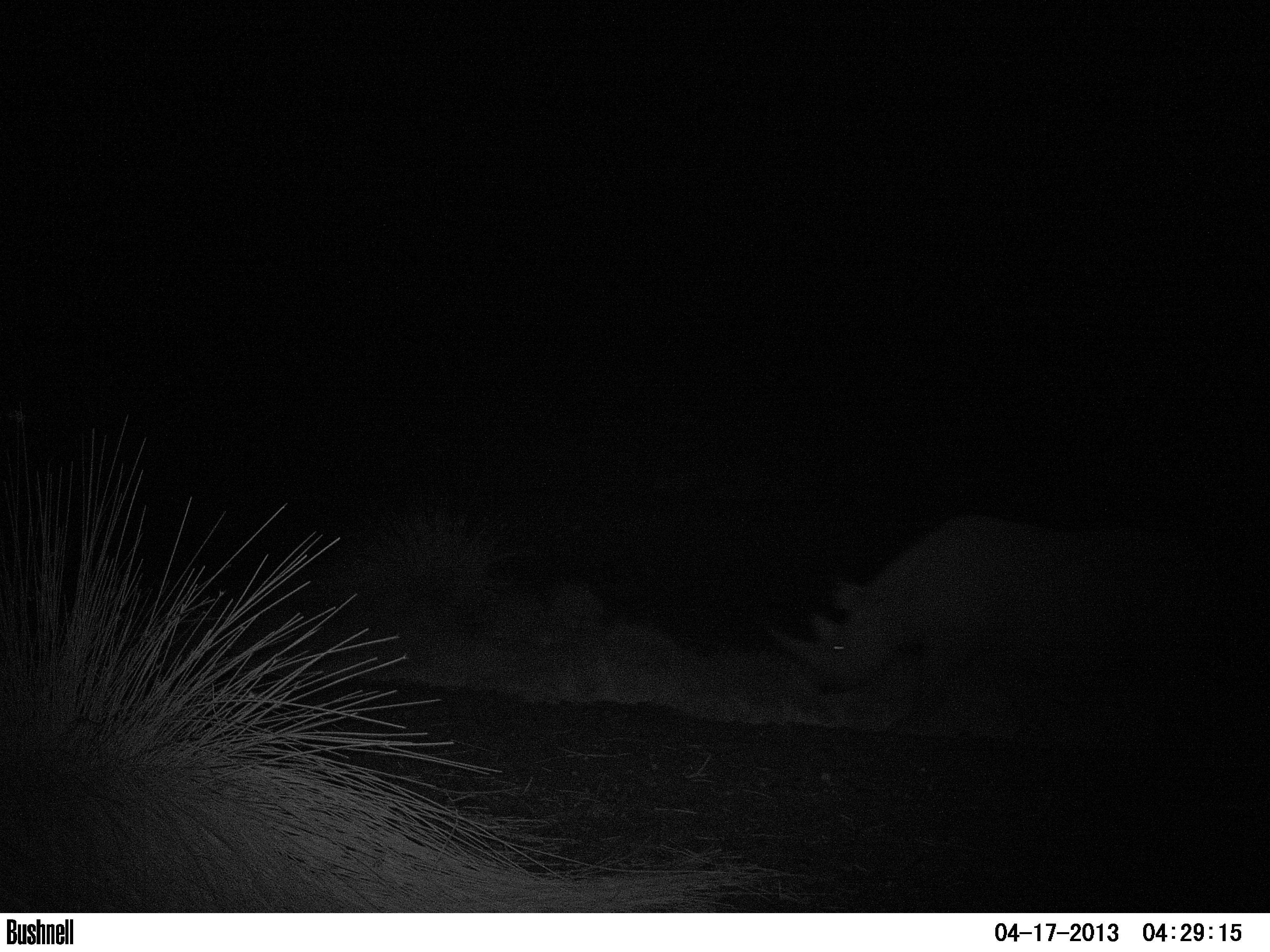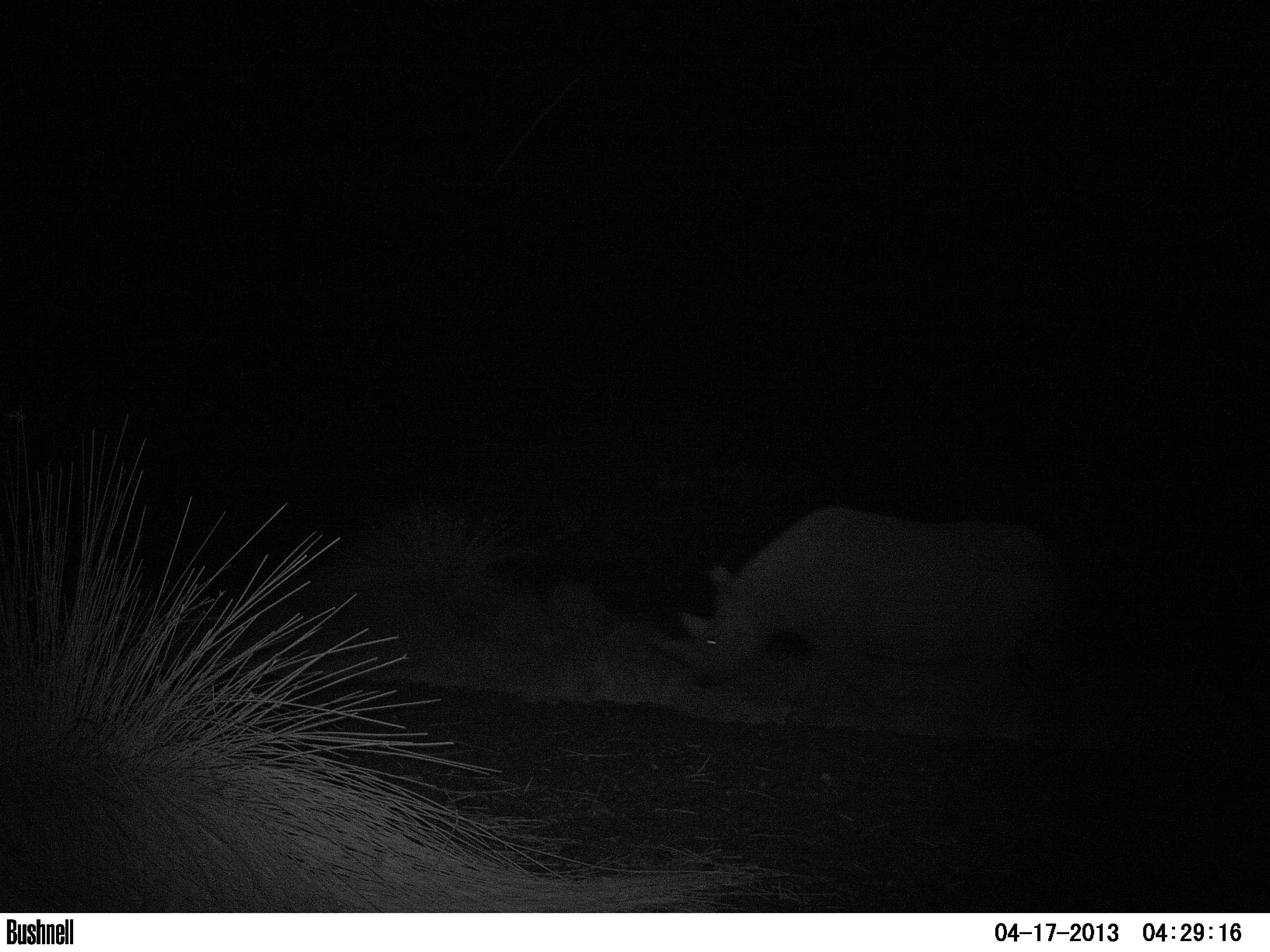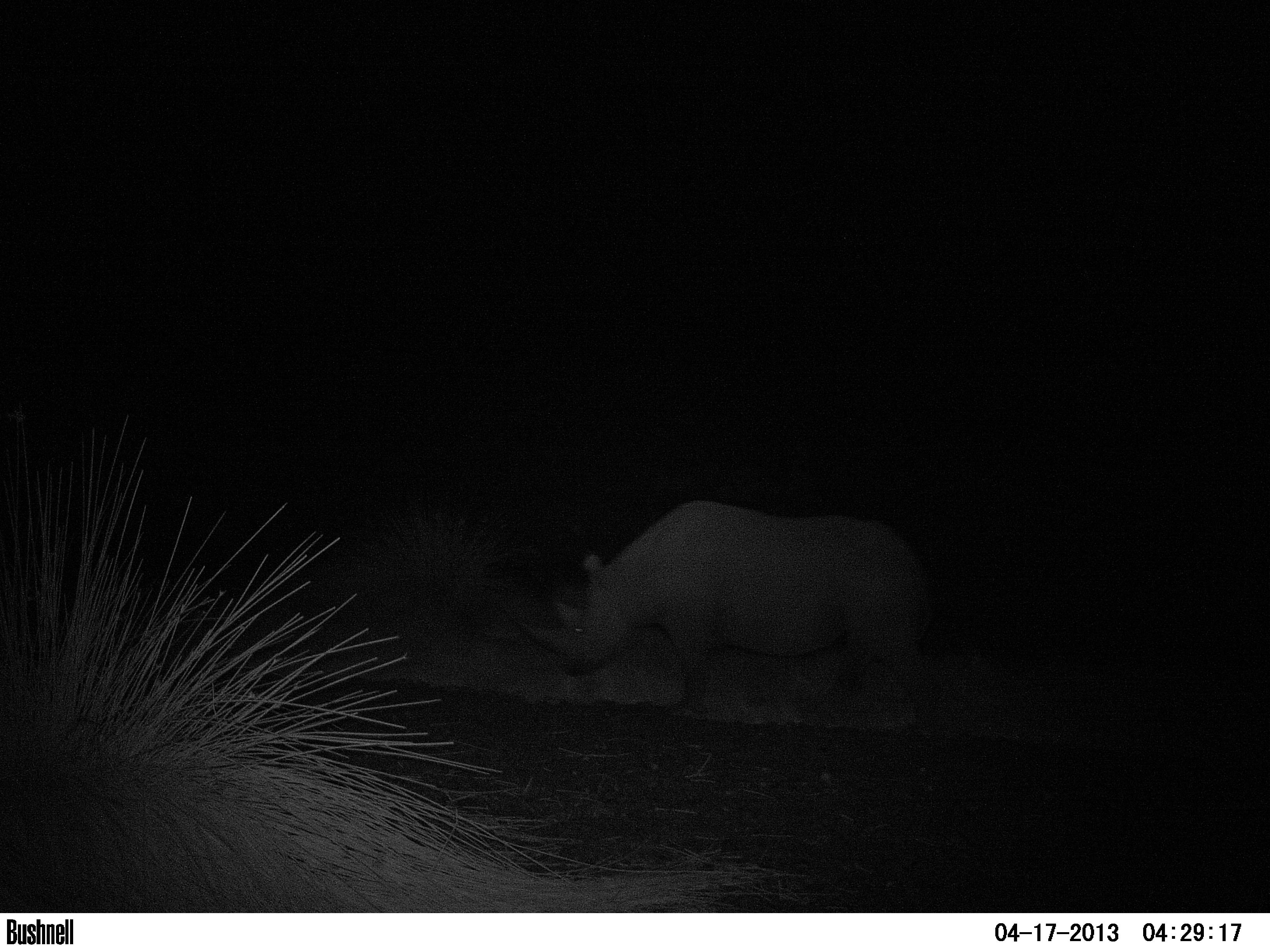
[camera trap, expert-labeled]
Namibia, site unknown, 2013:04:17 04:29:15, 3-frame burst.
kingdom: Animalia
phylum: Chordata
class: Mammalia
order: Perissodactyla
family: Rhinocerotidae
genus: Diceros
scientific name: Diceros bicornis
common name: black rhinoceros